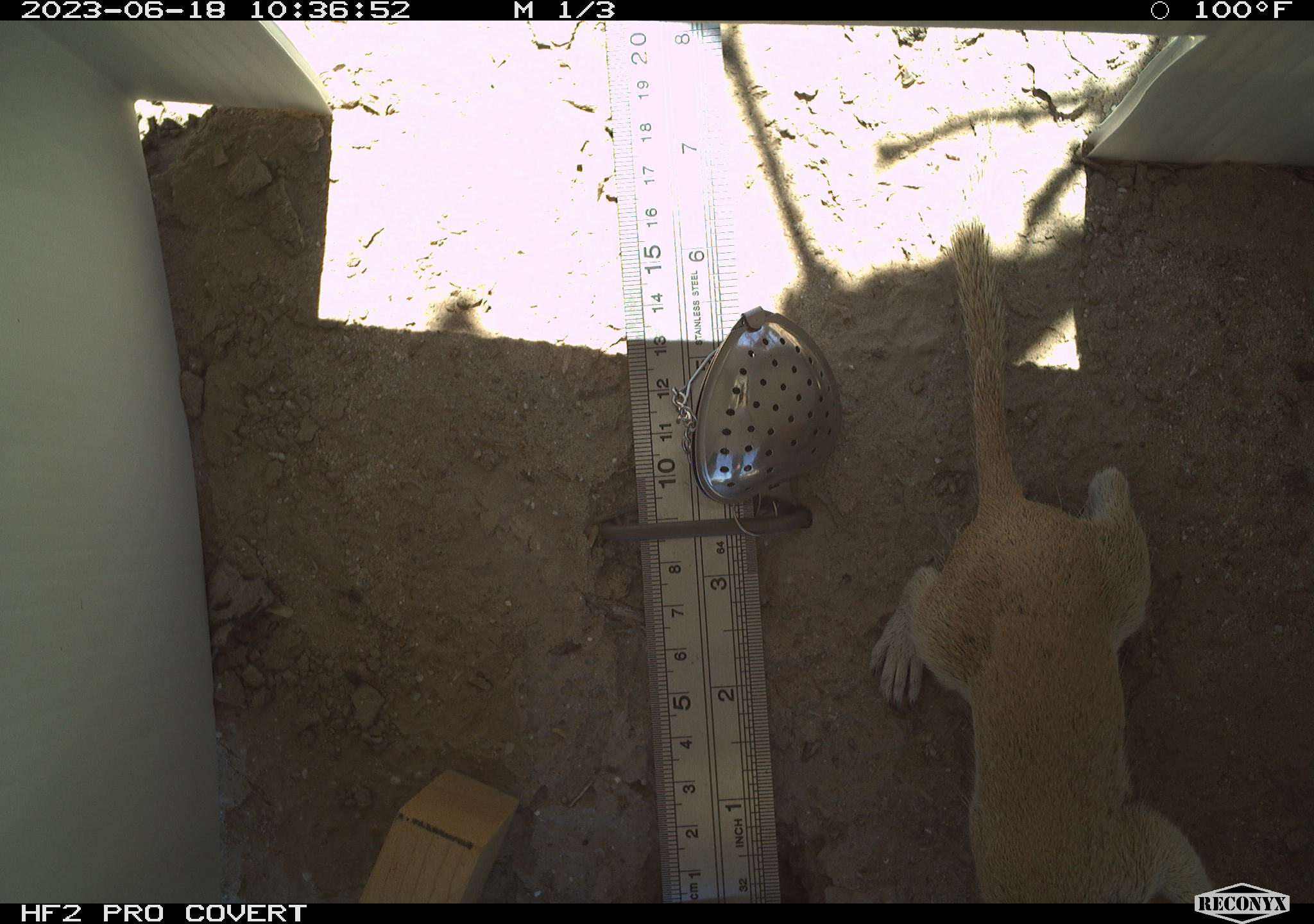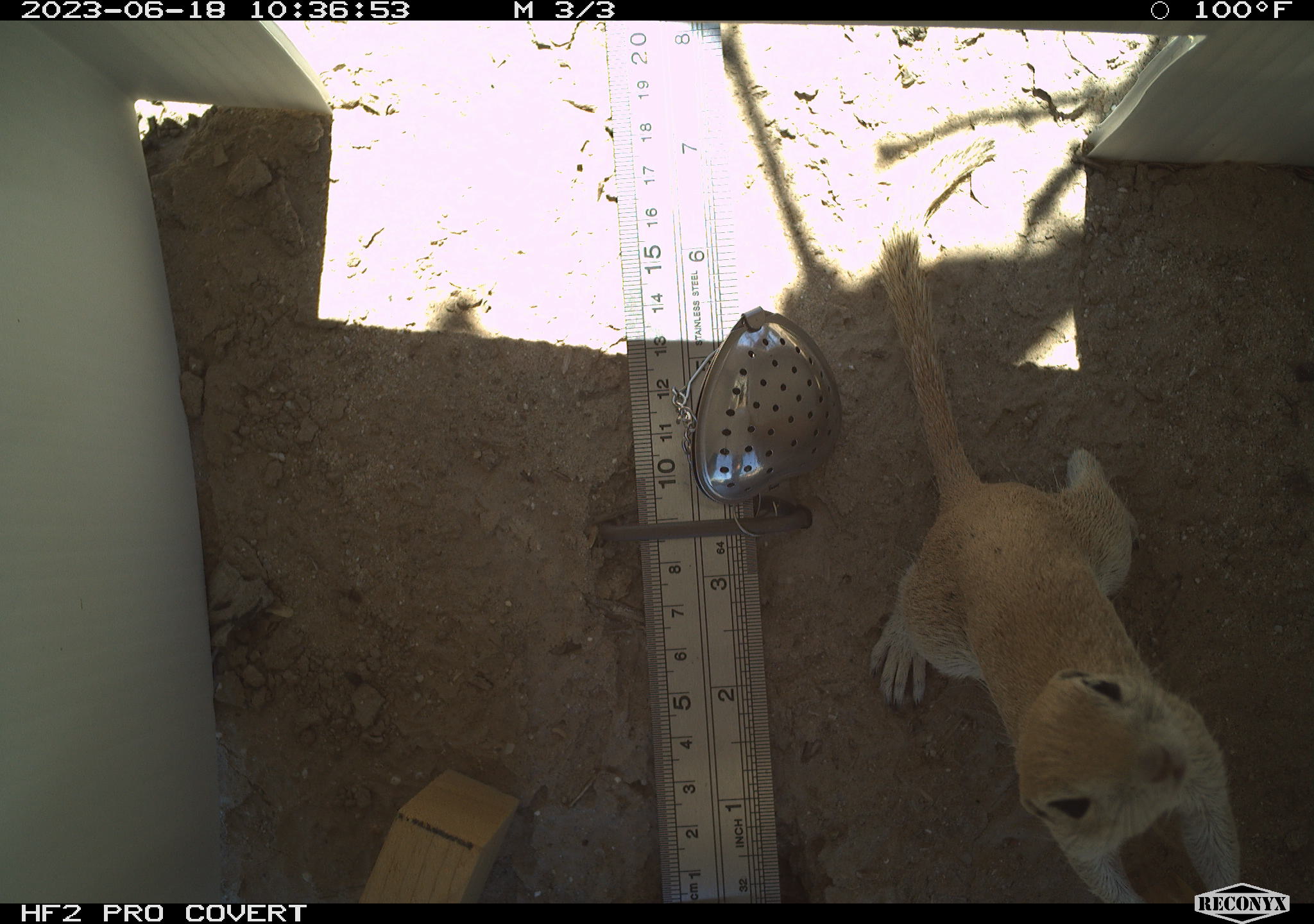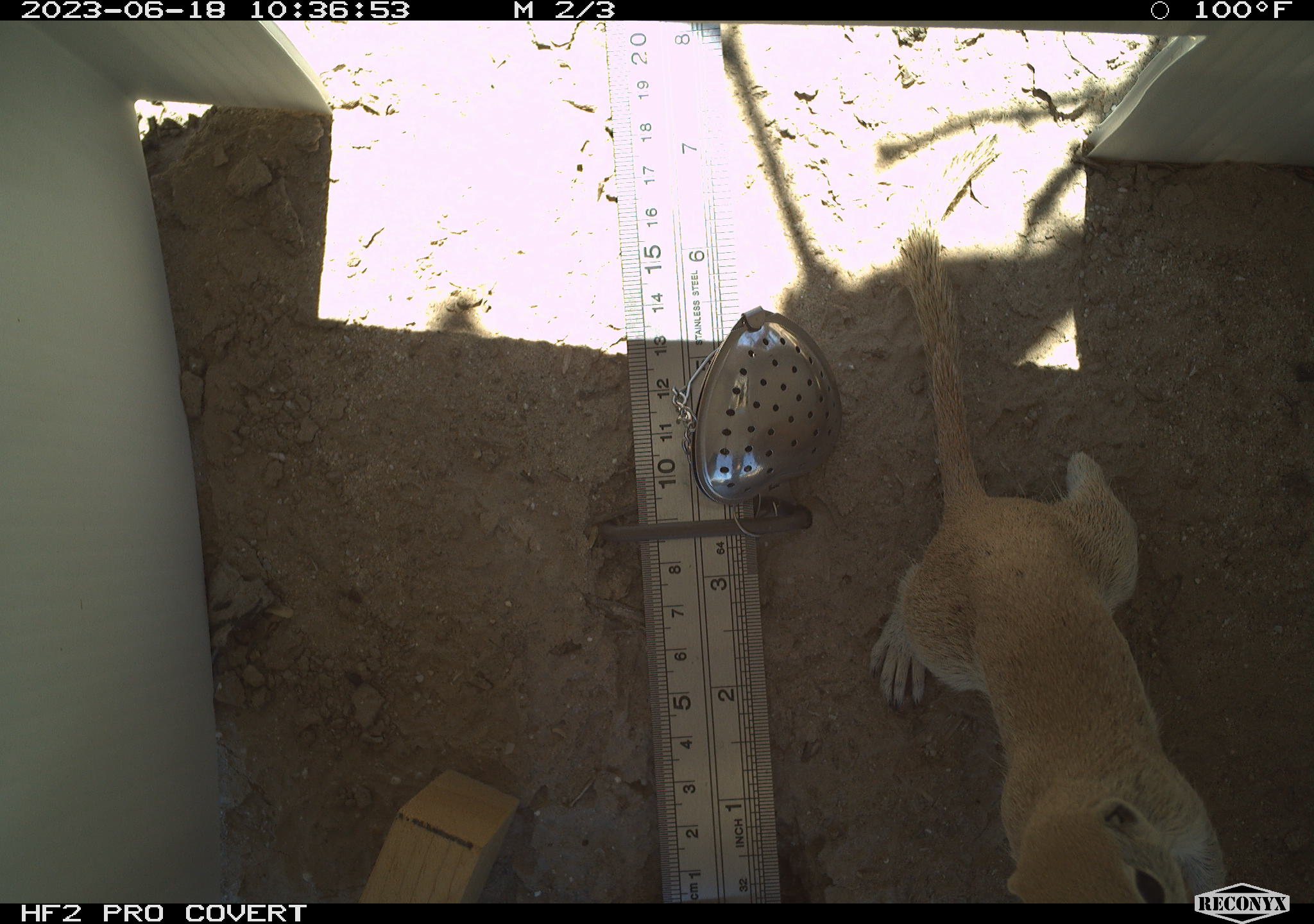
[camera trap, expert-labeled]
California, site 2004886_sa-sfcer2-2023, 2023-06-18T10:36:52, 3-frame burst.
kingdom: Animalia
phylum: Chordata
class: Mammalia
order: Rodentia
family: Sciuridae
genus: Xerospermophilus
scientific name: Xerospermophilus tereticaudus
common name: round-tailed ground squirrel